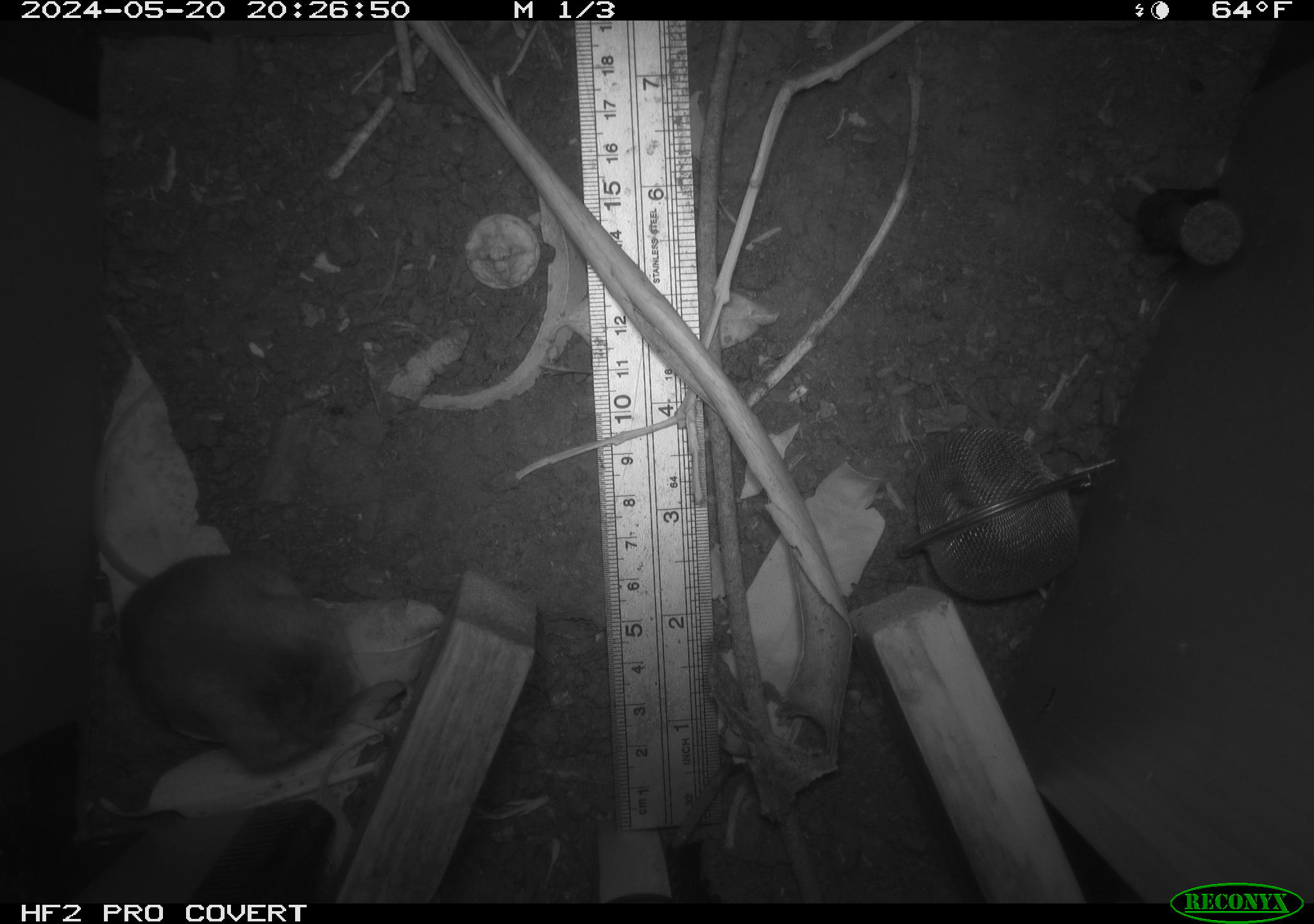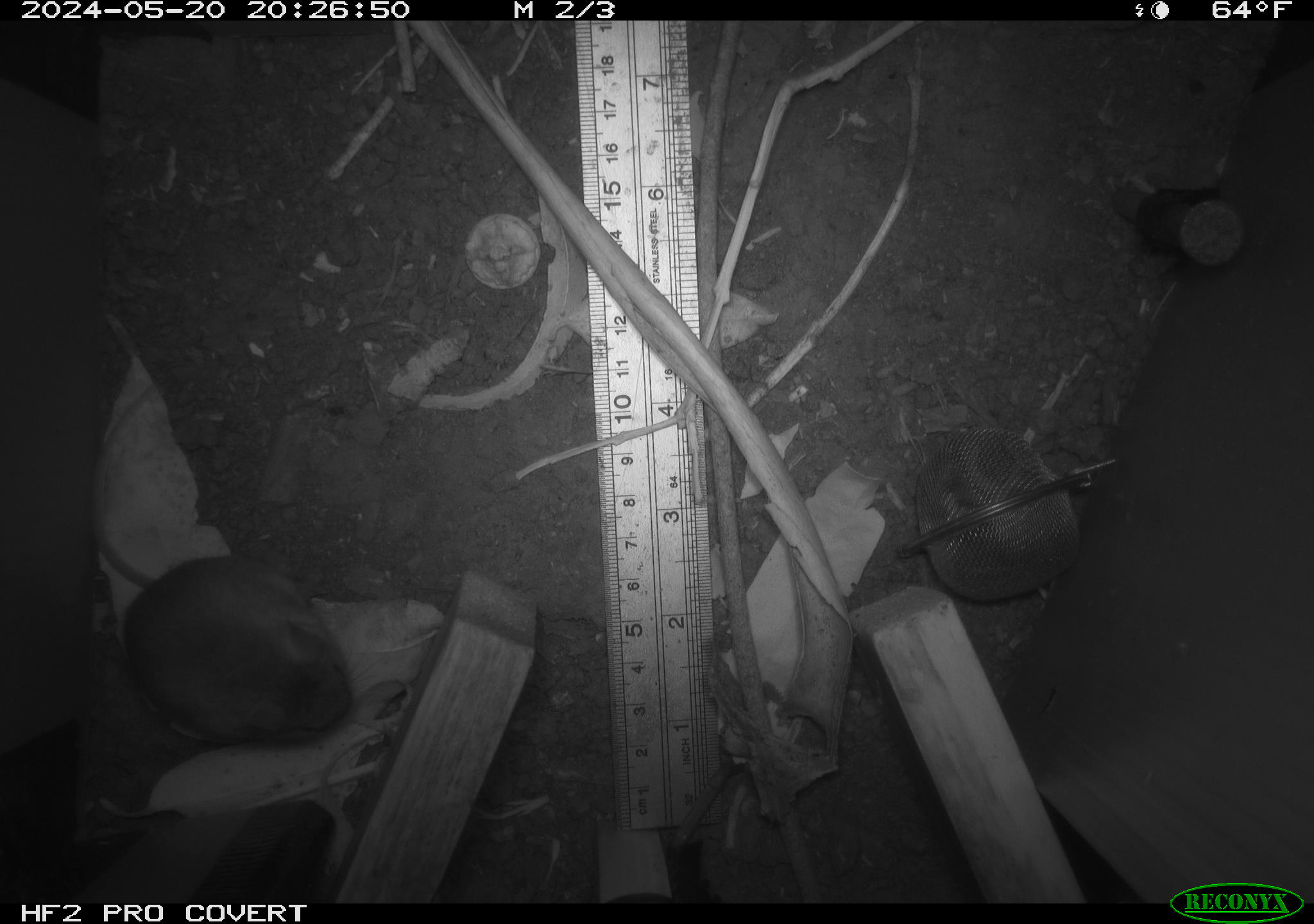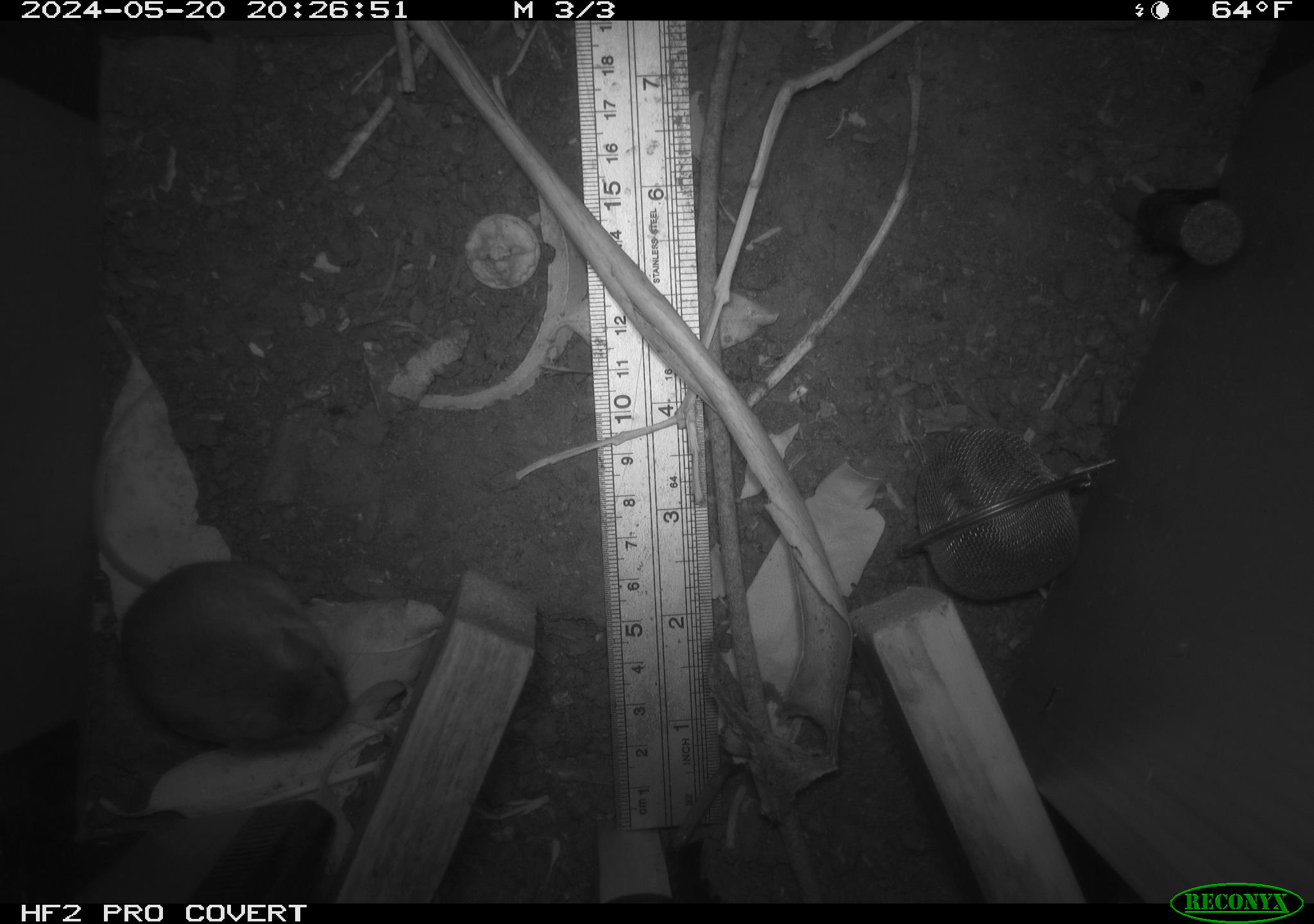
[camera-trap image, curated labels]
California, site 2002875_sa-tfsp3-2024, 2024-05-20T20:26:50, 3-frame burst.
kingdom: Animalia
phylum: Chordata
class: Mammalia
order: Rodentia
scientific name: Rodentia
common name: rodent